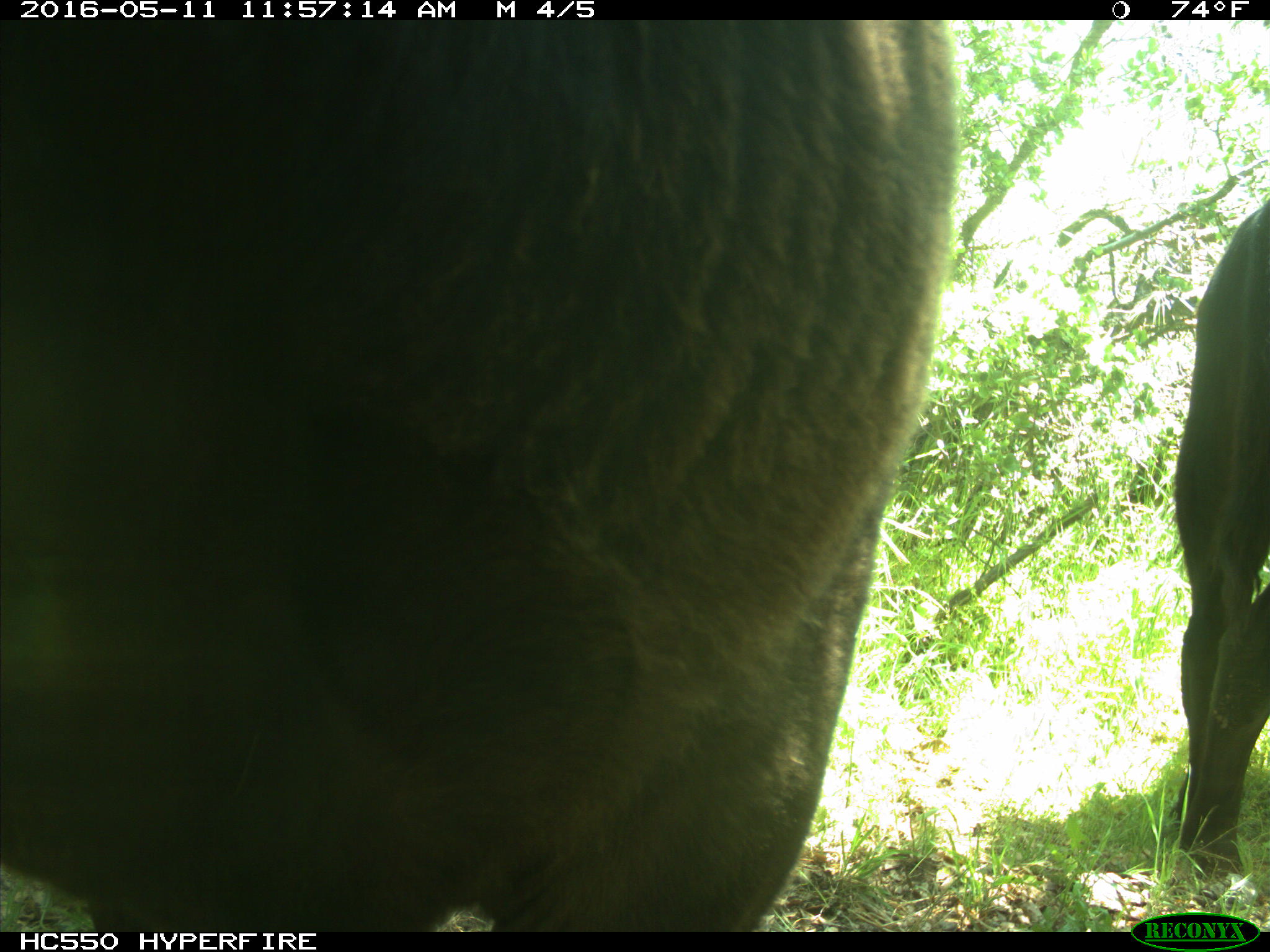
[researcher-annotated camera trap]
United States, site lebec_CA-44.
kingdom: Animalia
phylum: Chordata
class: Mammalia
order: Artiodactyla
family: Bovidae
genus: Bos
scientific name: Bos taurus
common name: domestic cow